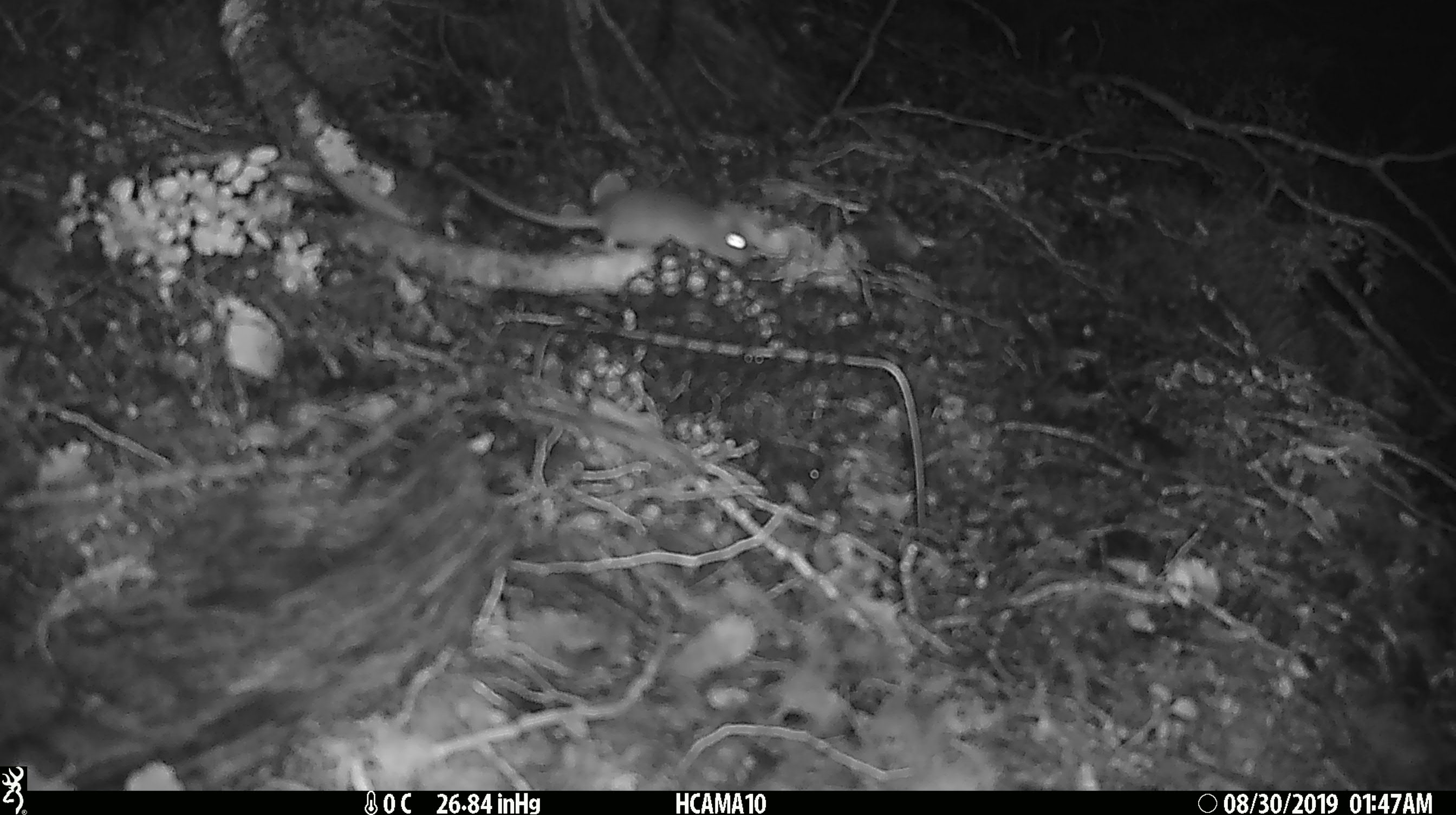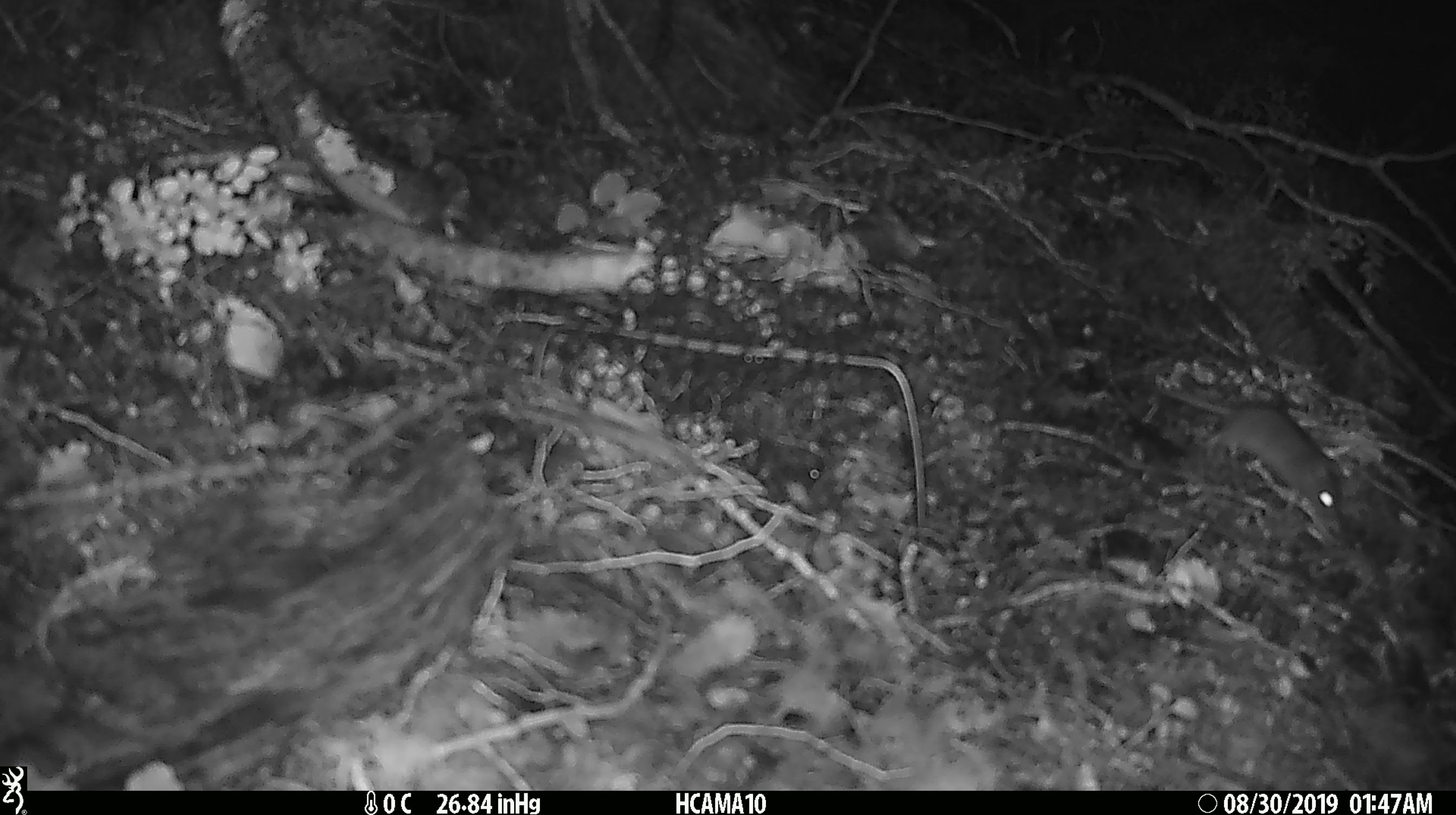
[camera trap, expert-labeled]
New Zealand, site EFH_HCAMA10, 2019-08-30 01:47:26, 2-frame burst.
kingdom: Animalia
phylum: Chordata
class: Mammalia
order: Rodentia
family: Muridae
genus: Mus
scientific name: Mus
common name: mouse